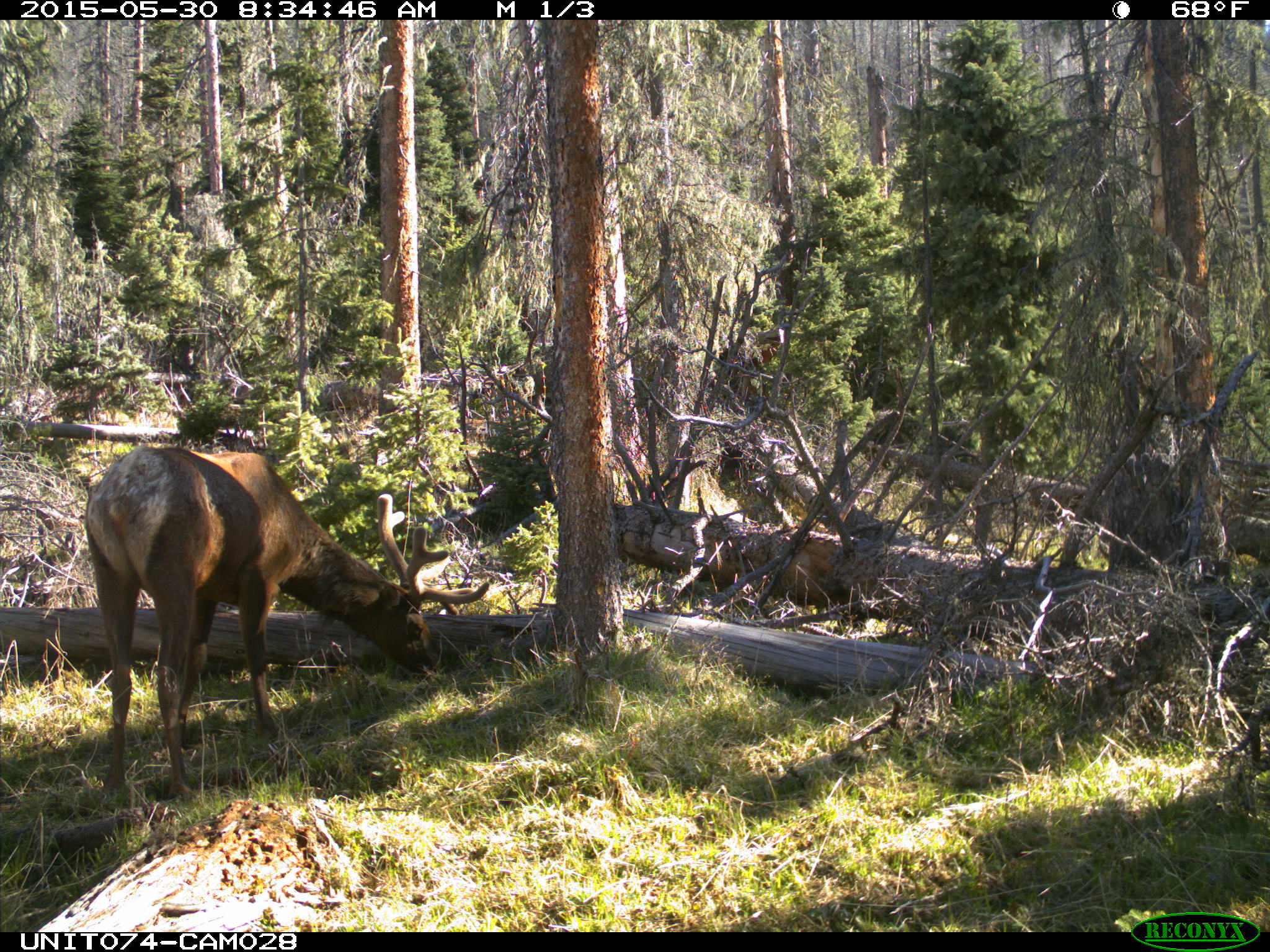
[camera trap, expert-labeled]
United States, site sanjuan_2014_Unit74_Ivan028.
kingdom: Animalia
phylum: Chordata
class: Mammalia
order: Artiodactyla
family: Cervidae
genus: Cervus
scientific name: Cervus elaphus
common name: red deer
Cervus elaphus (red deer).